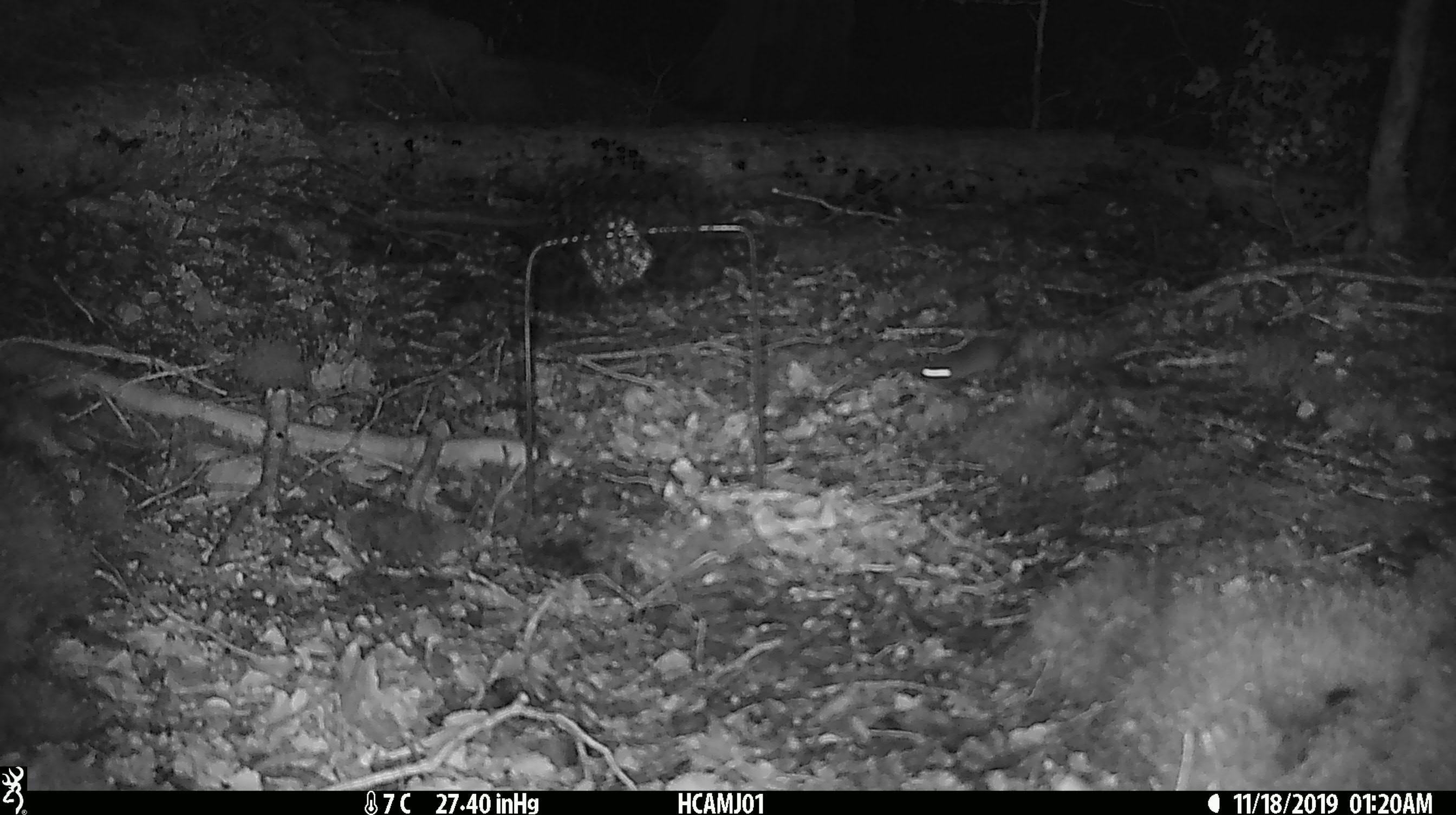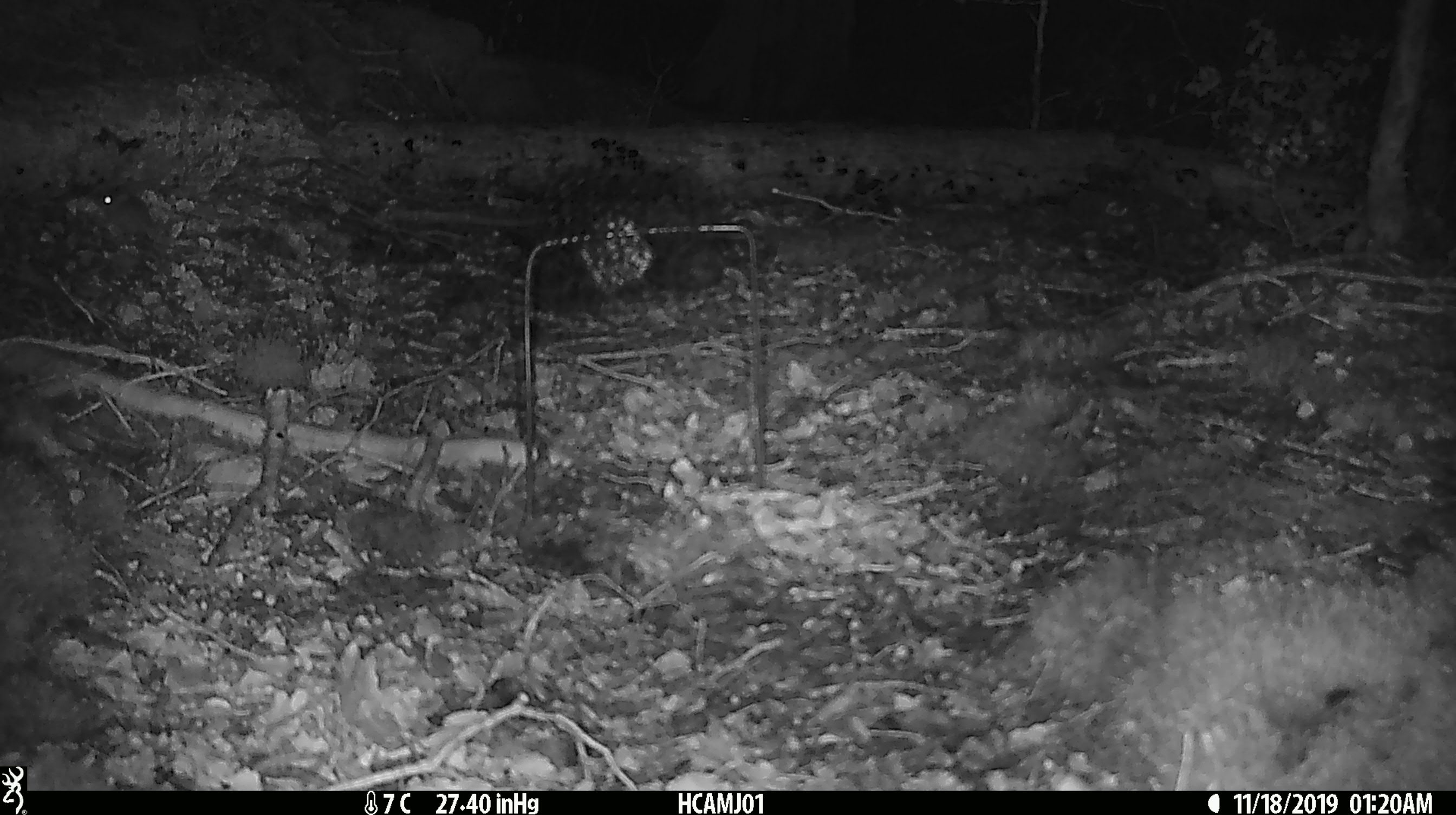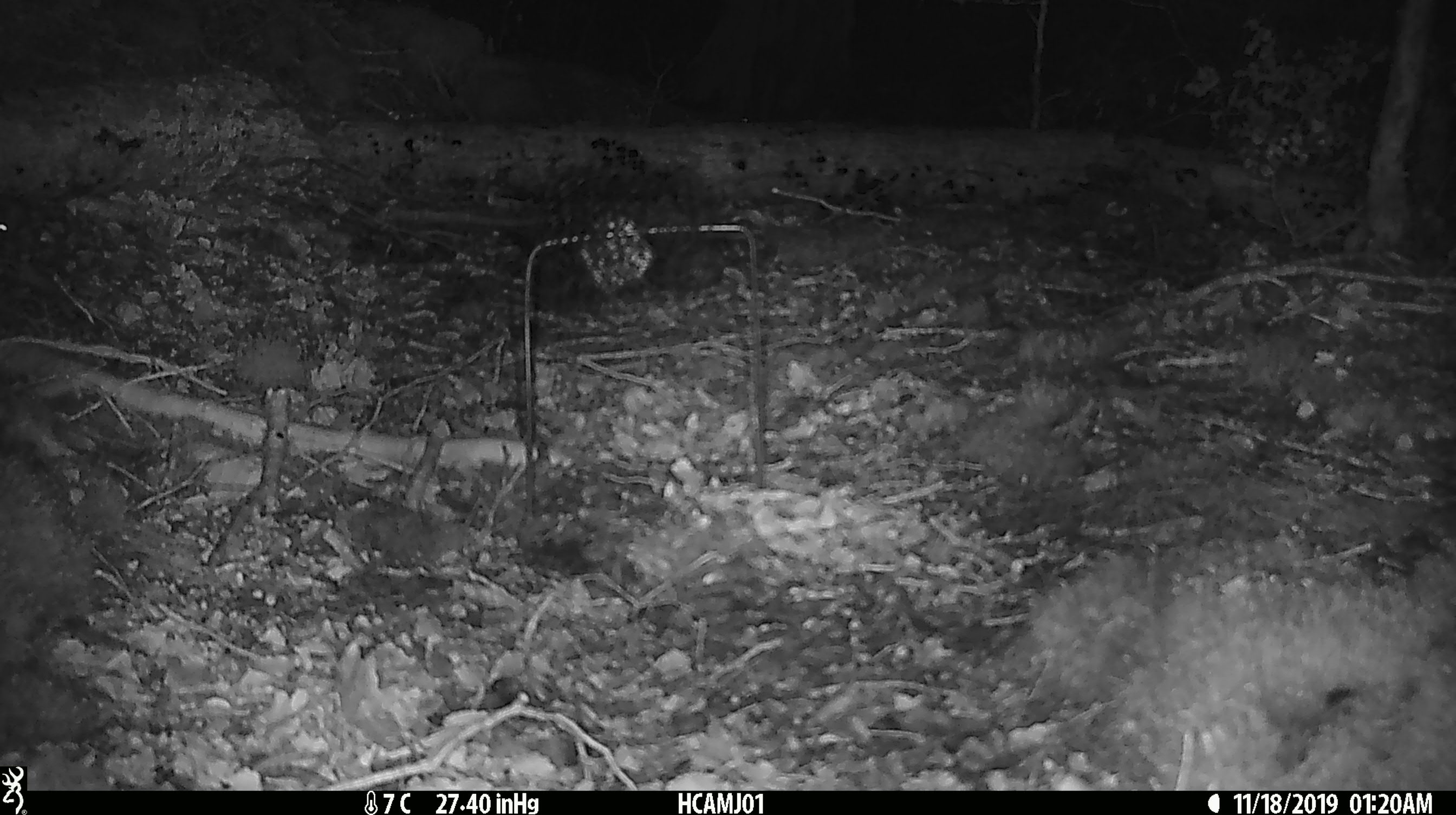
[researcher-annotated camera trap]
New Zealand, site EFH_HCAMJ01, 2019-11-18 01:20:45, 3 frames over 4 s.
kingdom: Animalia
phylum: Chordata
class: Mammalia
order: Rodentia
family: Muridae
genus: Mus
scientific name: Mus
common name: mouse